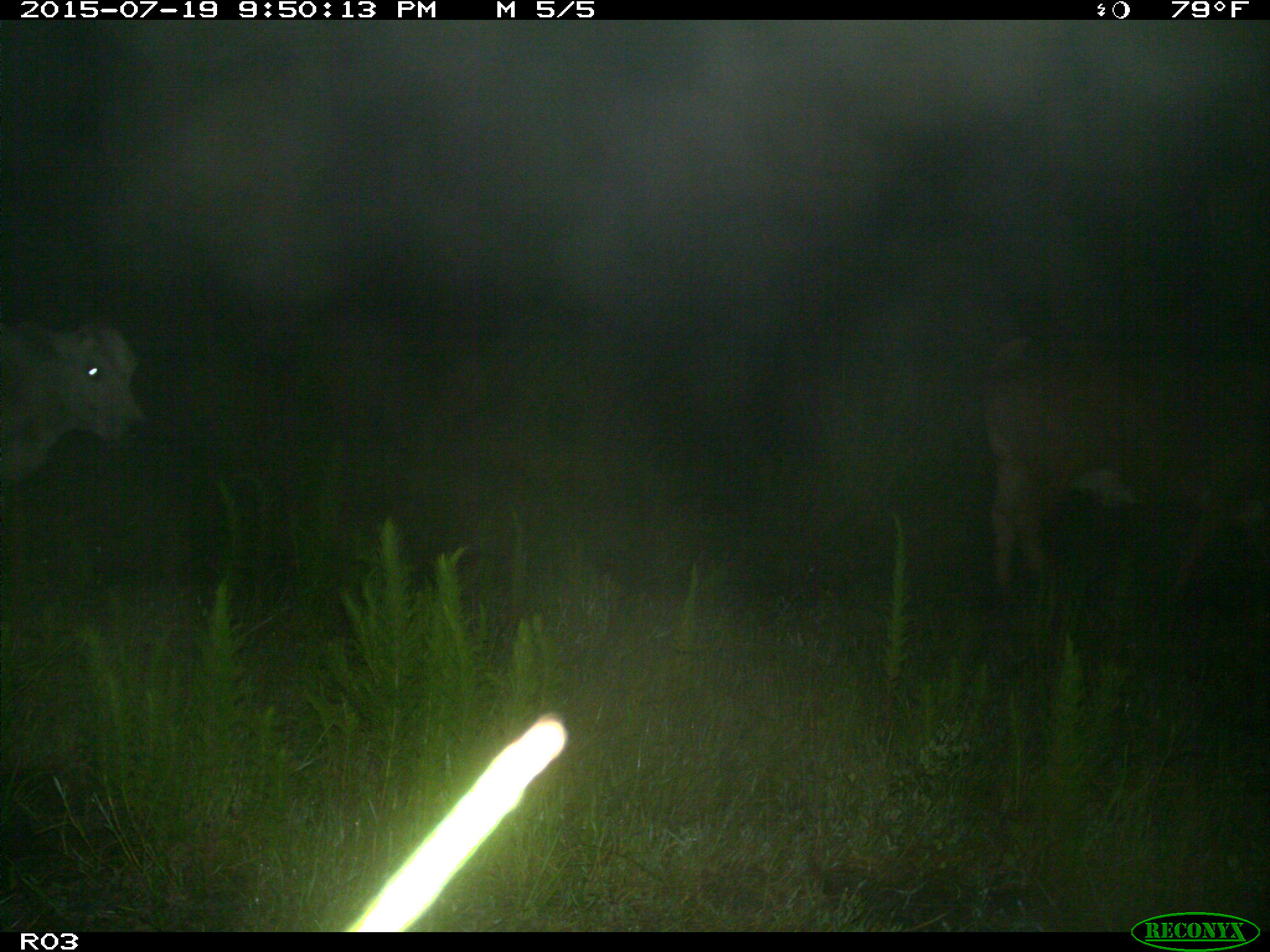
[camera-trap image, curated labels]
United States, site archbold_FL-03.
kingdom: Animalia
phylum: Chordata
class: Mammalia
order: Artiodactyla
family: Bovidae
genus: Bos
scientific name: Bos taurus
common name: domestic cow